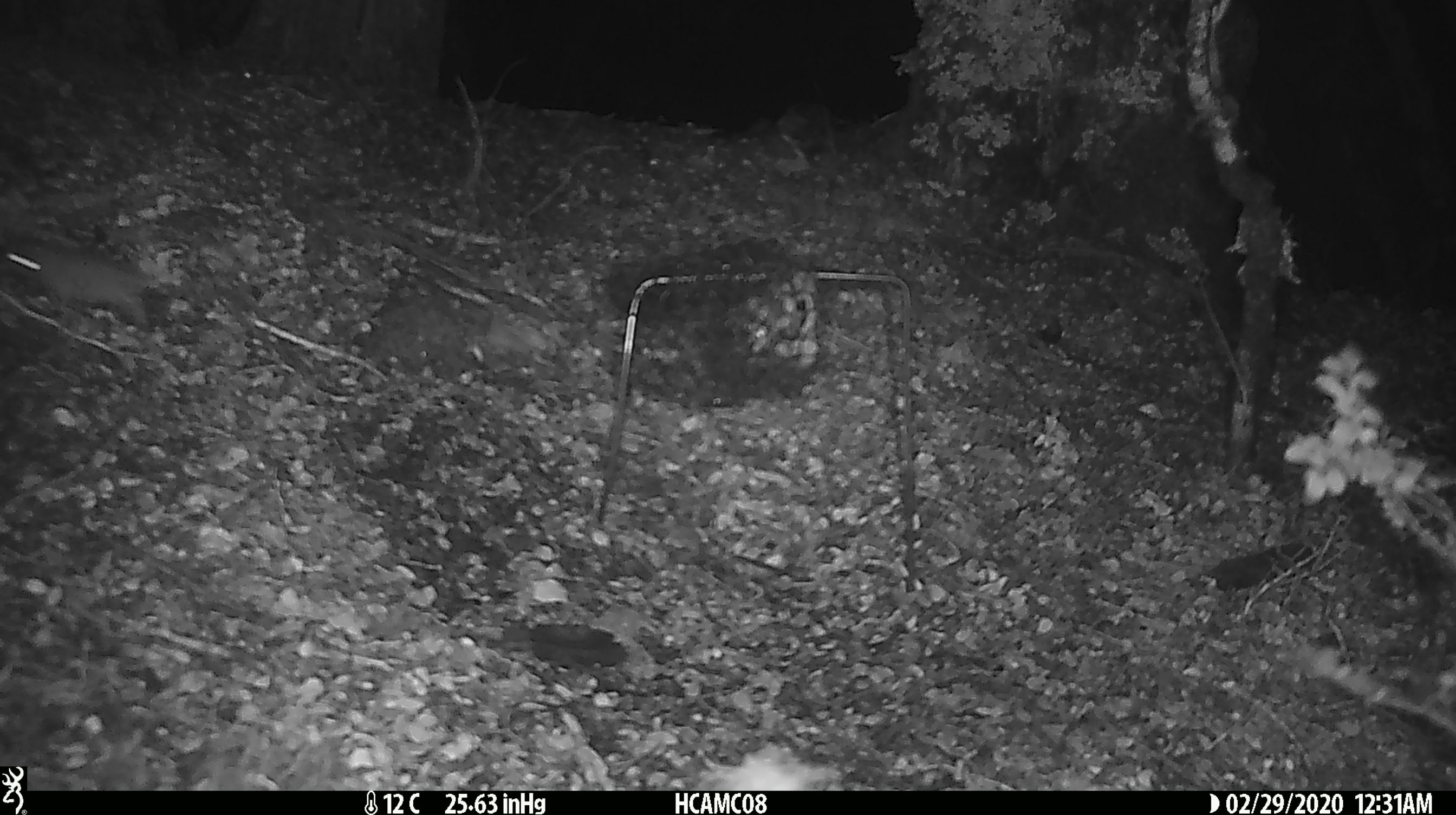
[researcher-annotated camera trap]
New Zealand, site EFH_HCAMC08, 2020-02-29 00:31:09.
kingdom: Animalia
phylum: Chordata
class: Mammalia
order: Rodentia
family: Muridae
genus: Mus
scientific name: Mus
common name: mouse